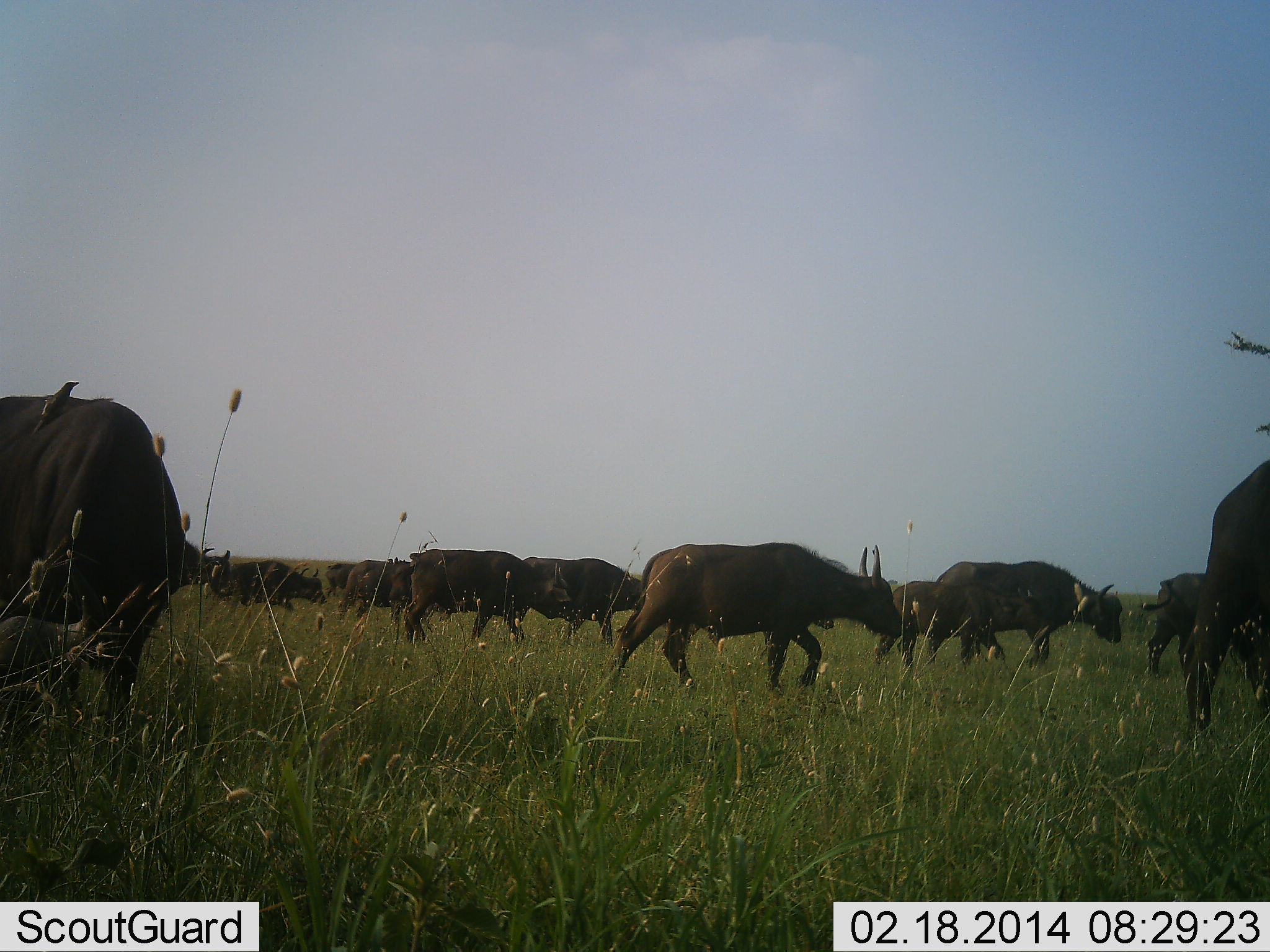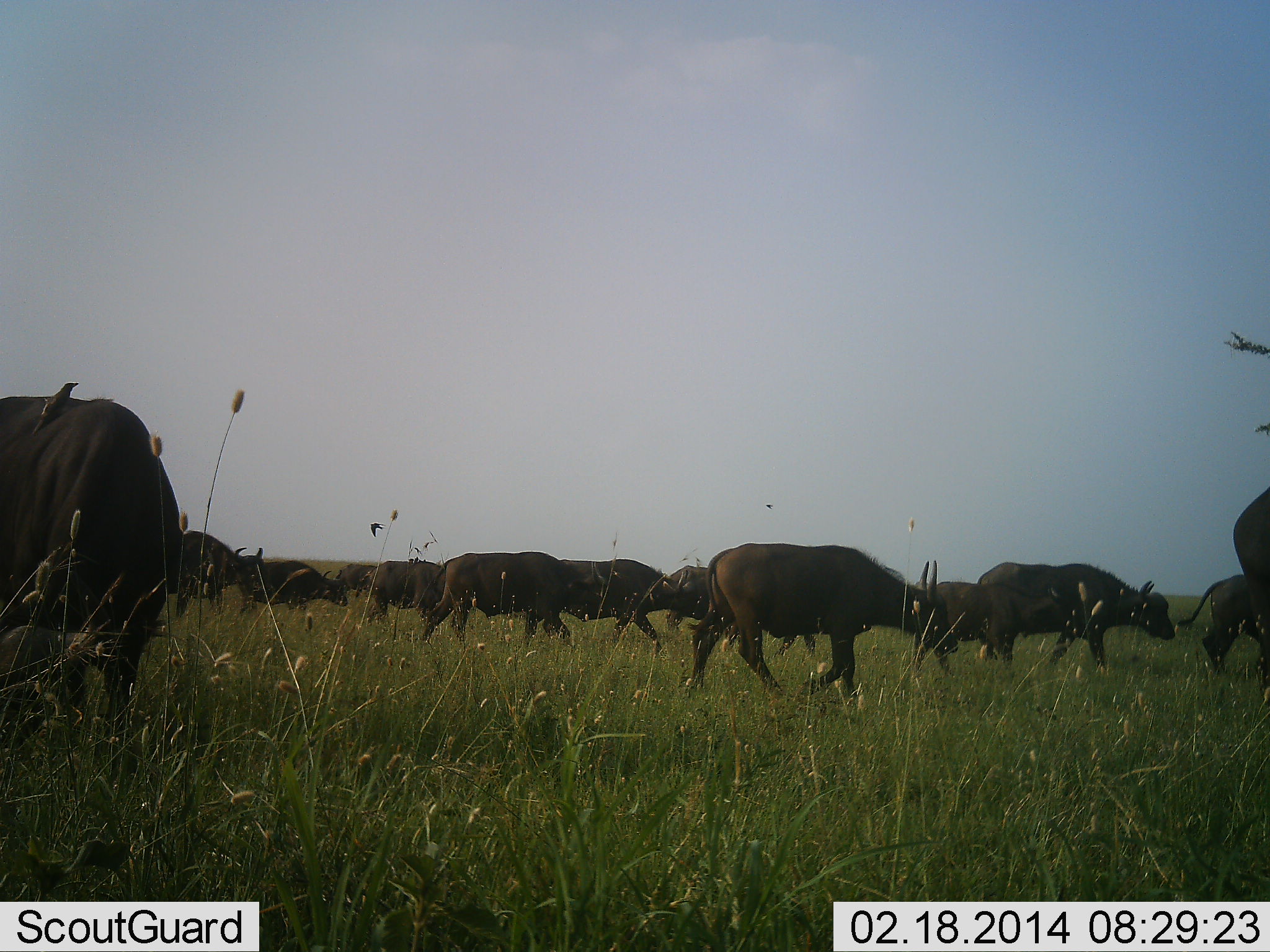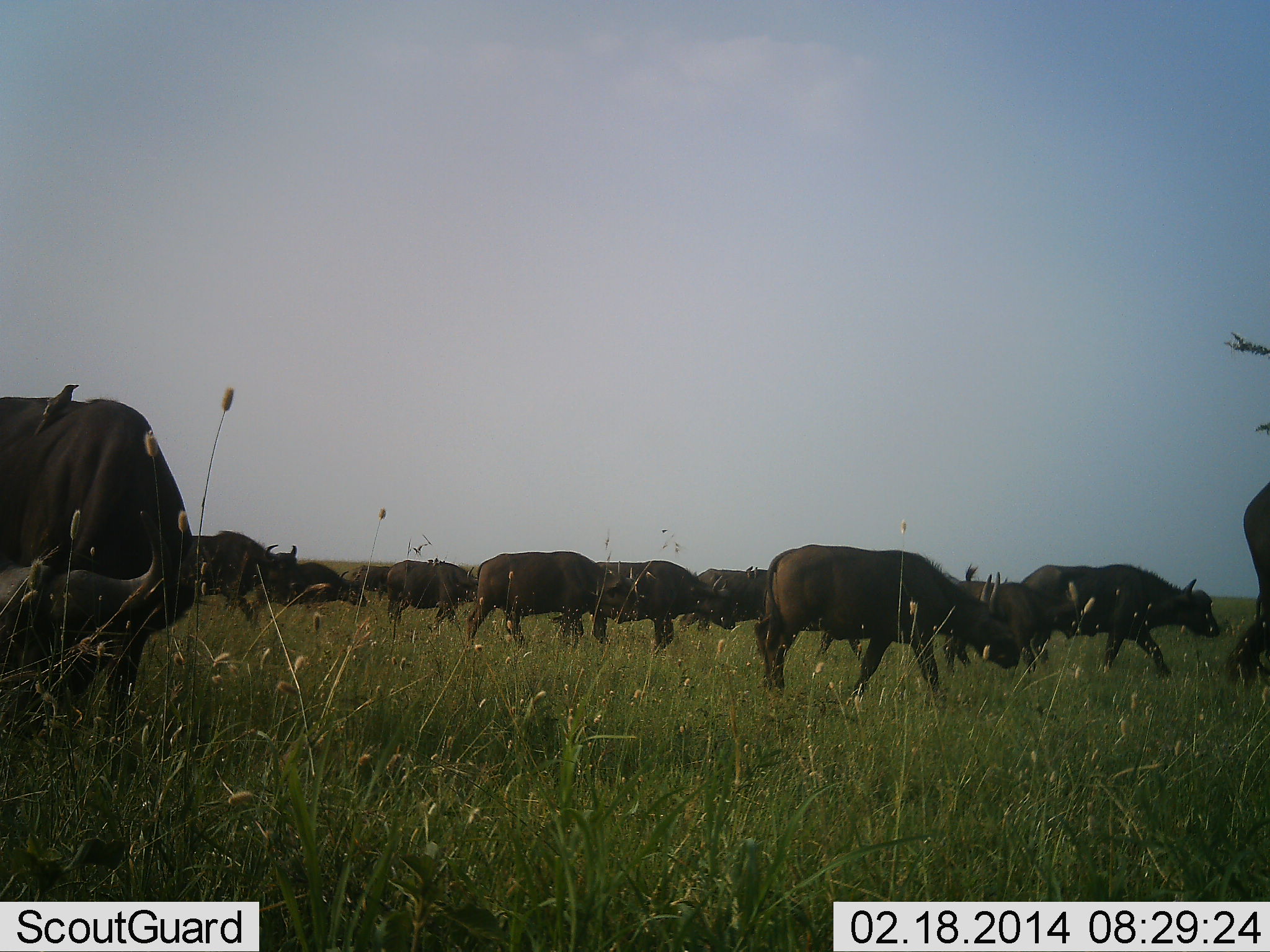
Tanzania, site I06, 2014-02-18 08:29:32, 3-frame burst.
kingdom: Animalia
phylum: Chordata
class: Mammalia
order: Artiodactyla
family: Bovidae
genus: Syncerus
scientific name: Syncerus caffer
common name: cape buffalo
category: buffalo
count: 11-50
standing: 17%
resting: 0%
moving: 100%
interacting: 0%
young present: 0%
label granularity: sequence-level